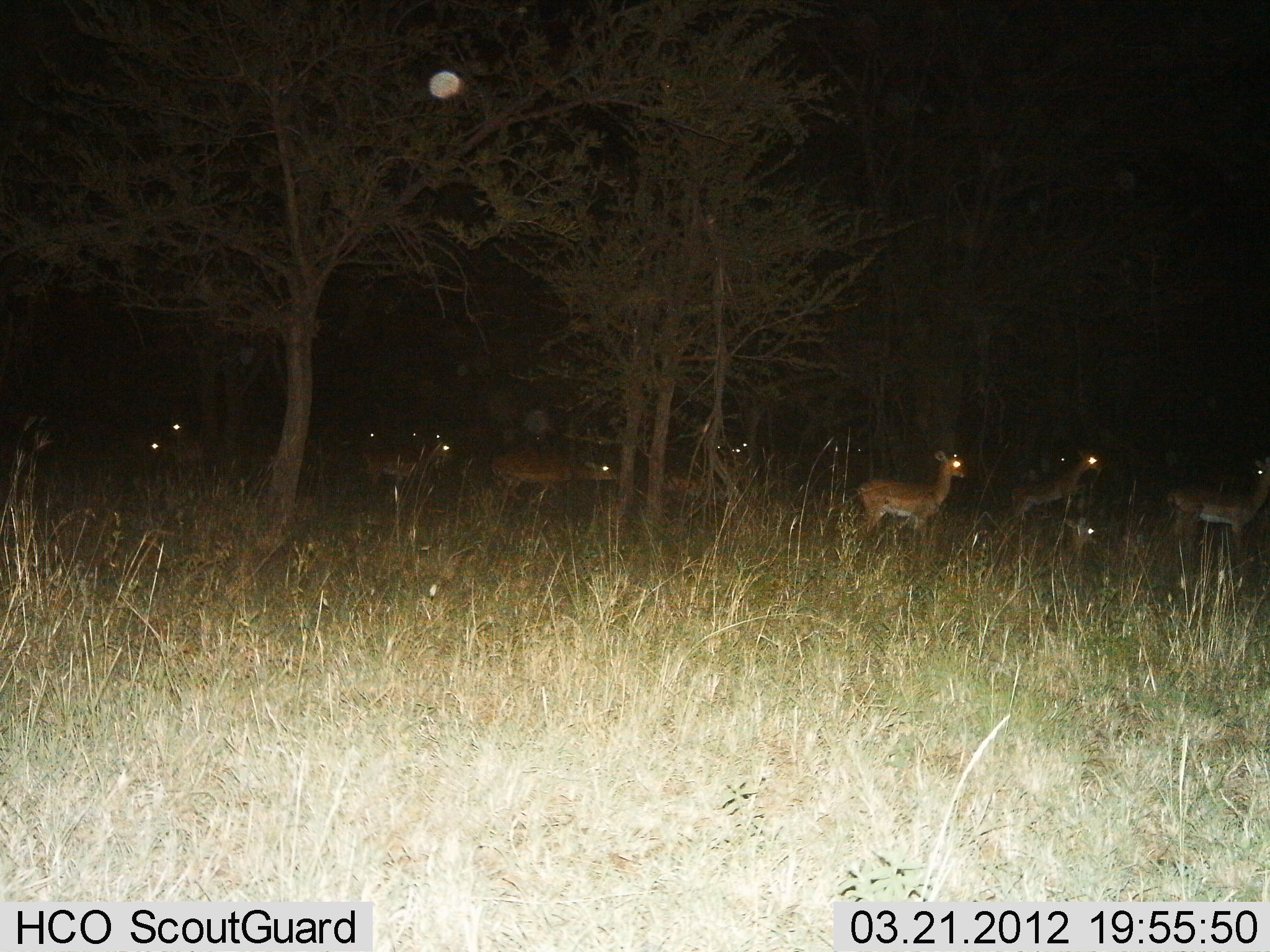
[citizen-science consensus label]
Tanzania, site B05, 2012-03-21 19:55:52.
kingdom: Animalia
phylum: Chordata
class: Mammalia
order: Artiodactyla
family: Bovidae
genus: Aepyceros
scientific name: Aepyceros melampus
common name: impala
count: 11-50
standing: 90%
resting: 20%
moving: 20%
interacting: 0%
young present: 0%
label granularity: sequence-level